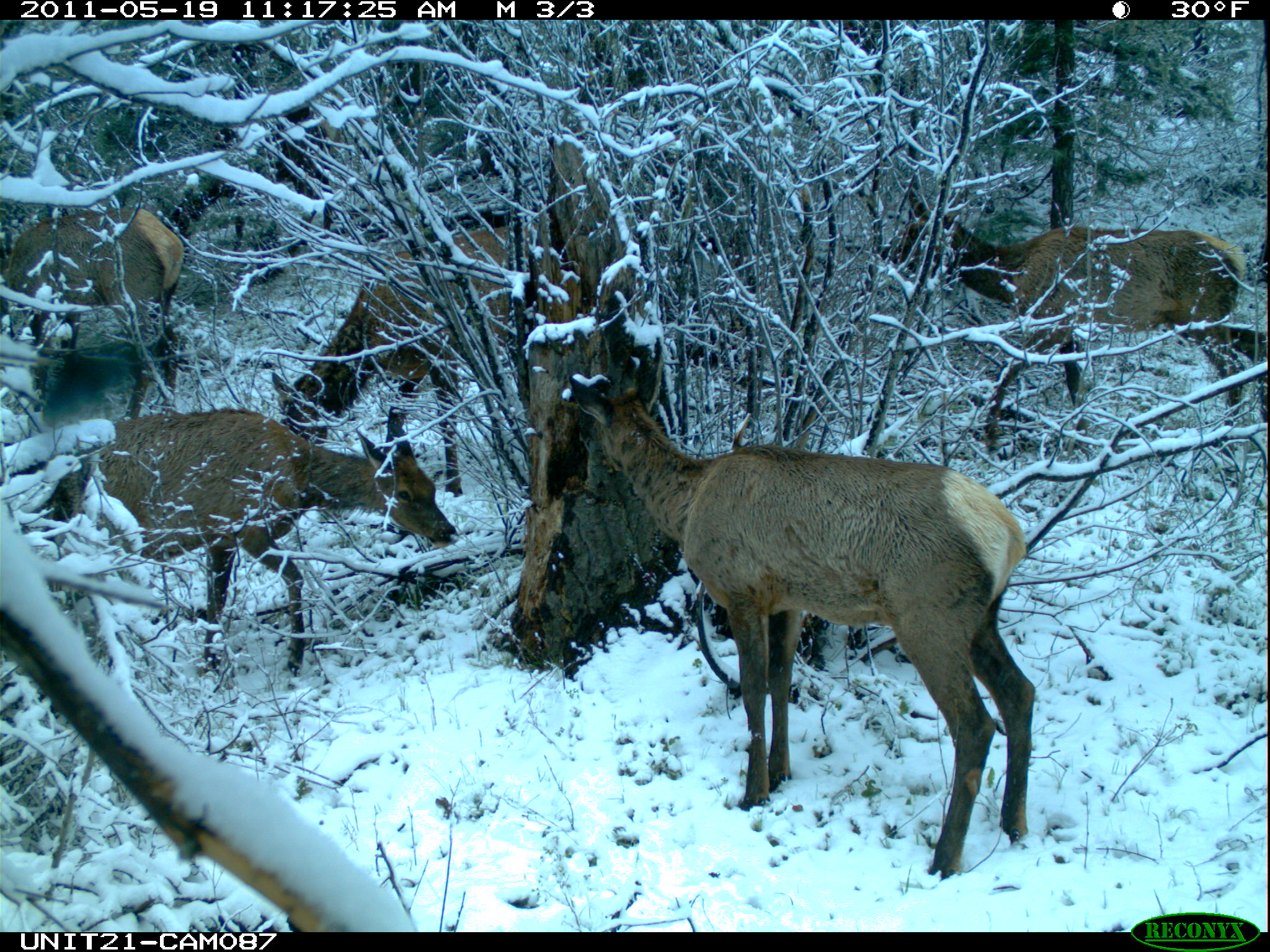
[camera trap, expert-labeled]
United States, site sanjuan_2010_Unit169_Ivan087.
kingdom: Animalia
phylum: Chordata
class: Mammalia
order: Artiodactyla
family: Cervidae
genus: Cervus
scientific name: Cervus elaphus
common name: red deer